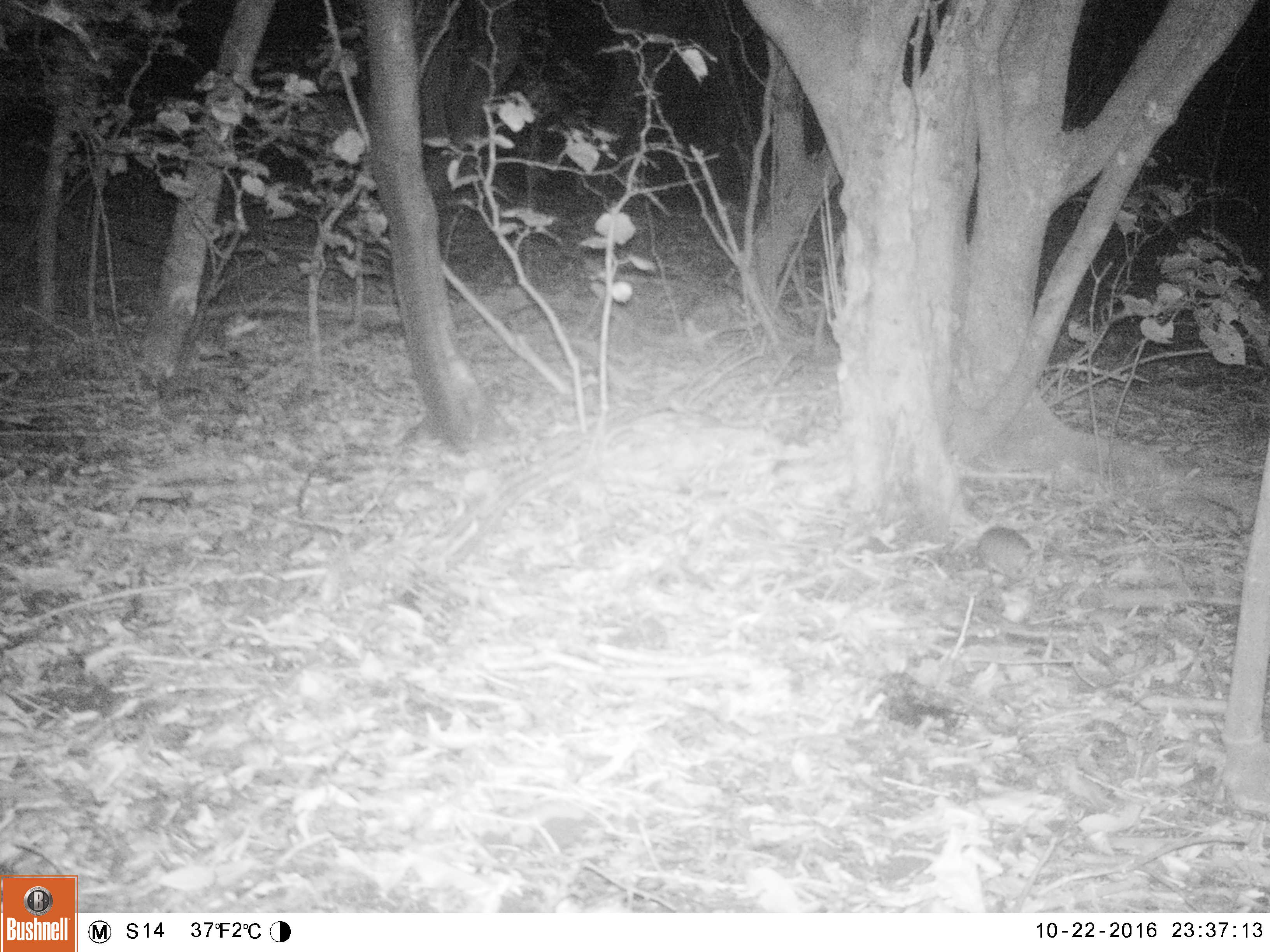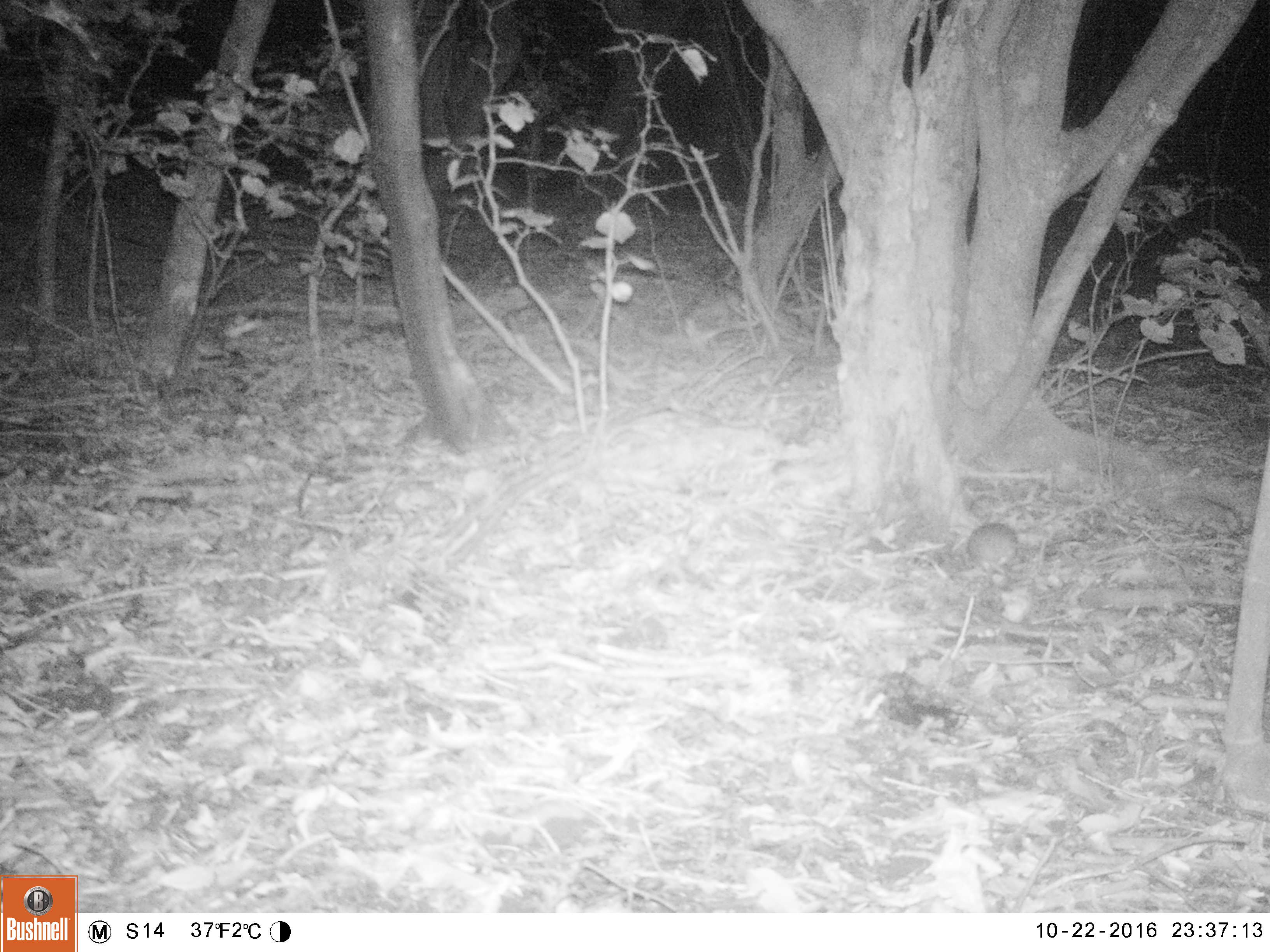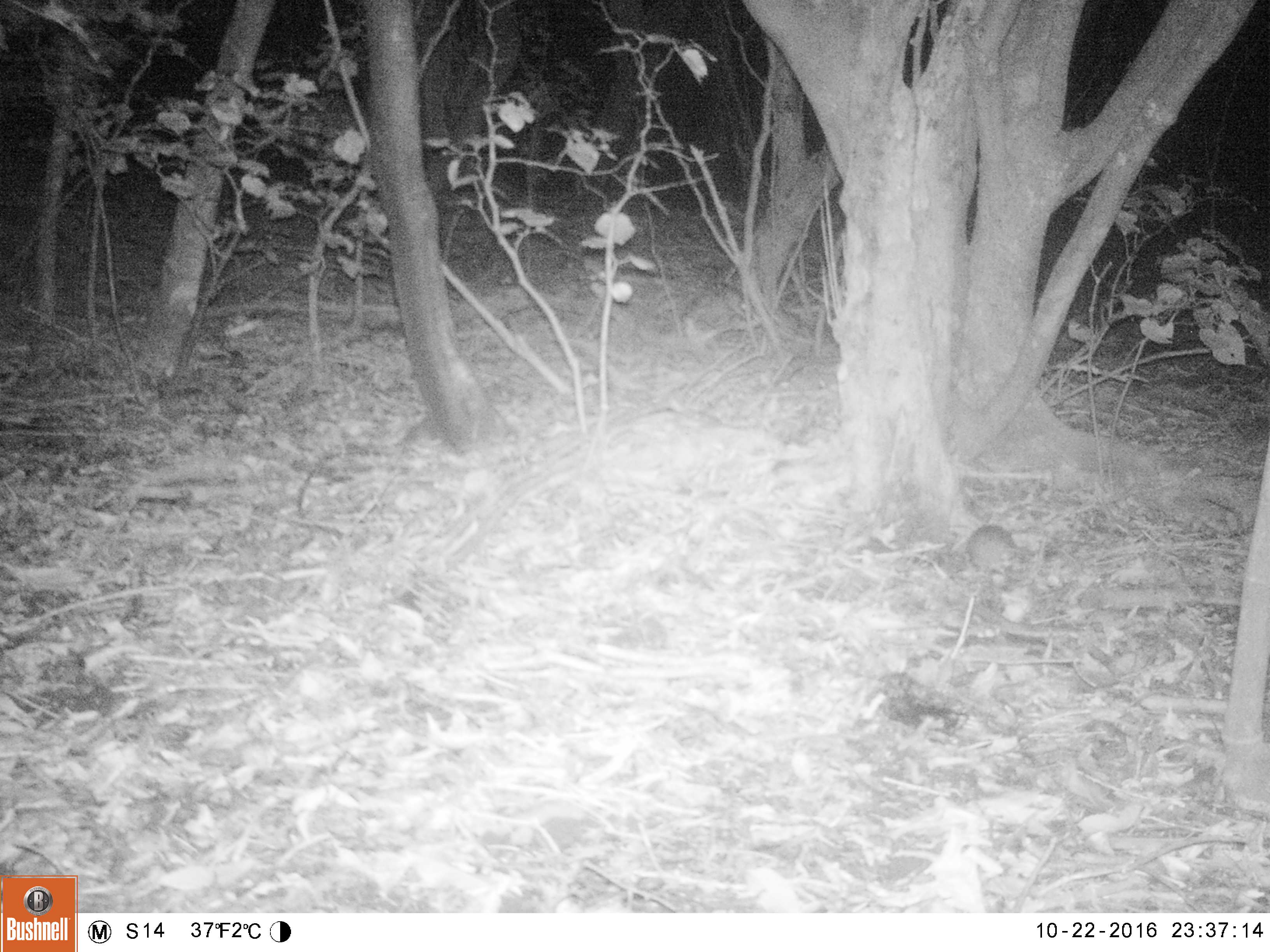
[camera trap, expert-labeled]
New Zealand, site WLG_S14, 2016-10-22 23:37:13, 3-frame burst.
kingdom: Animalia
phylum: Chordata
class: Mammalia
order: Rodentia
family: Muridae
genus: Rattus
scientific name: Rattus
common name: rat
Rat (Rattus).